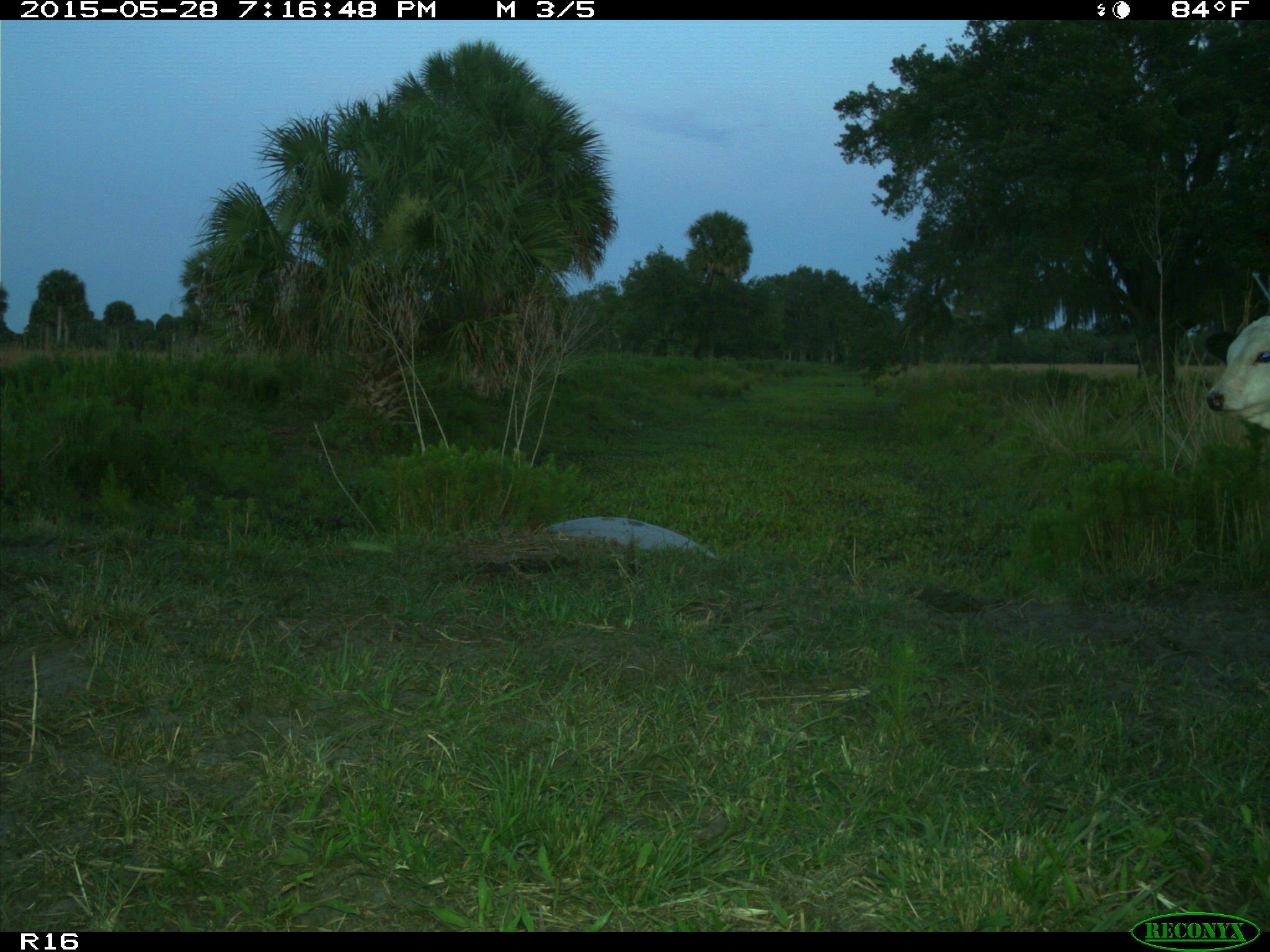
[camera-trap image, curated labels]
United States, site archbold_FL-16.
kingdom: Animalia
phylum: Chordata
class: Mammalia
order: Artiodactyla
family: Bovidae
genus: Bos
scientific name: Bos taurus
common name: domestic cow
Bos taurus (domestic cow).